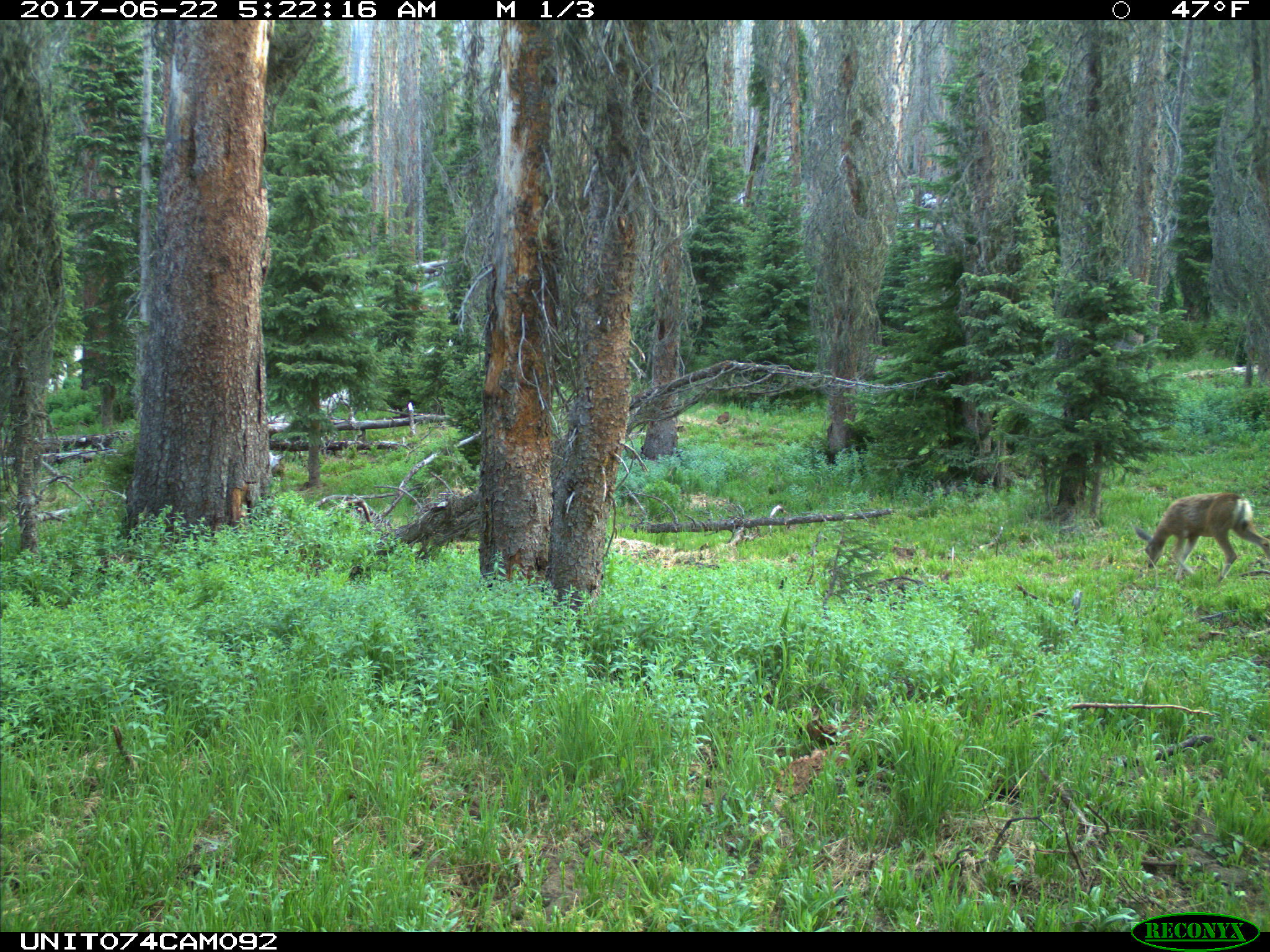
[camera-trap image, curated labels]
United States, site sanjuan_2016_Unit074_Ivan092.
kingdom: Animalia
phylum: Chordata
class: Mammalia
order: Artiodactyla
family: Cervidae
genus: Odocoileus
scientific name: Odocoileus hemionus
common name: mule deer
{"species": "Odocoileus hemionus (mule deer)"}